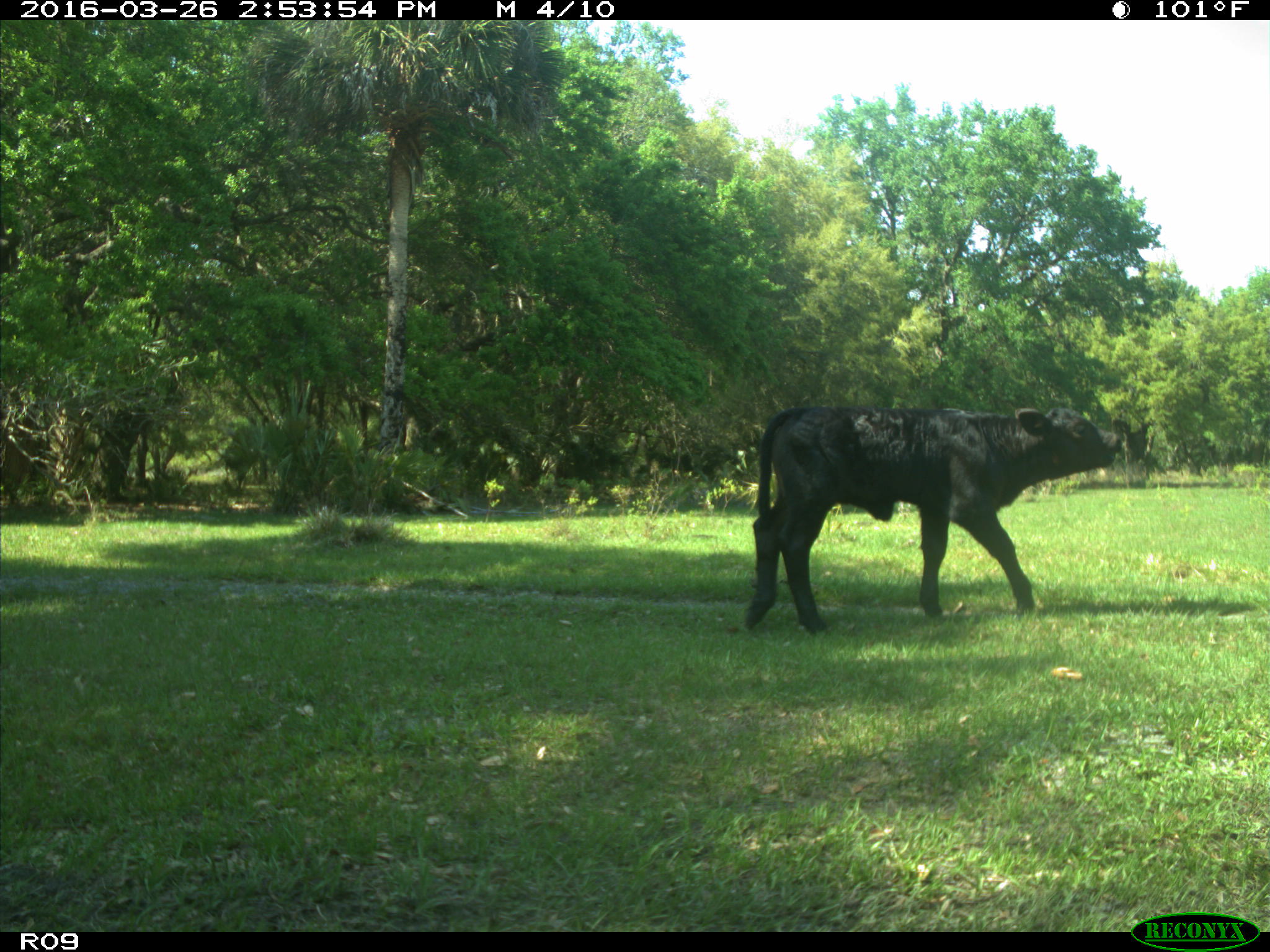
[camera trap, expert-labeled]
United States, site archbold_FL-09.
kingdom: Animalia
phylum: Chordata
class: Mammalia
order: Artiodactyla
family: Bovidae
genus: Bos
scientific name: Bos taurus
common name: domestic cow